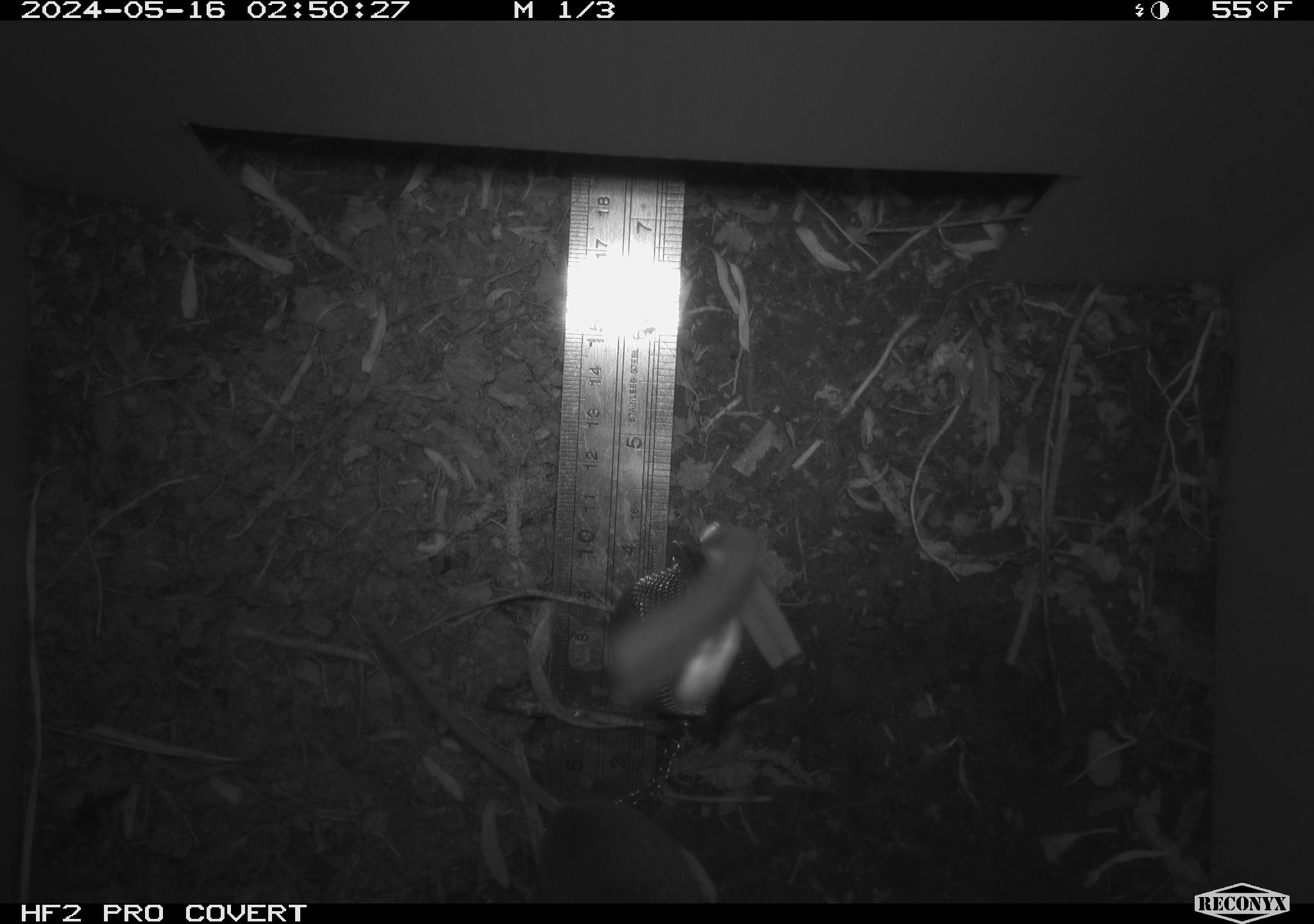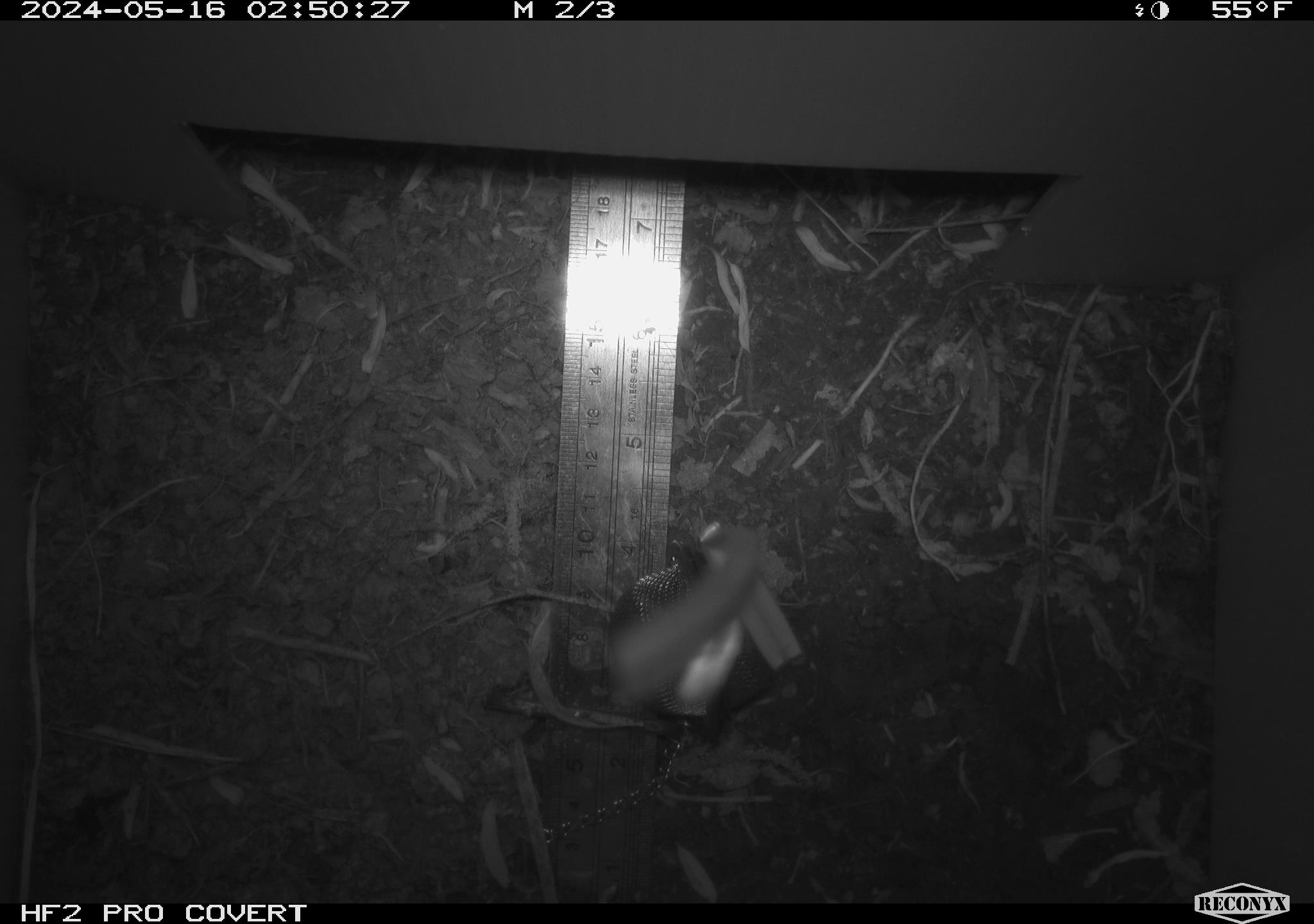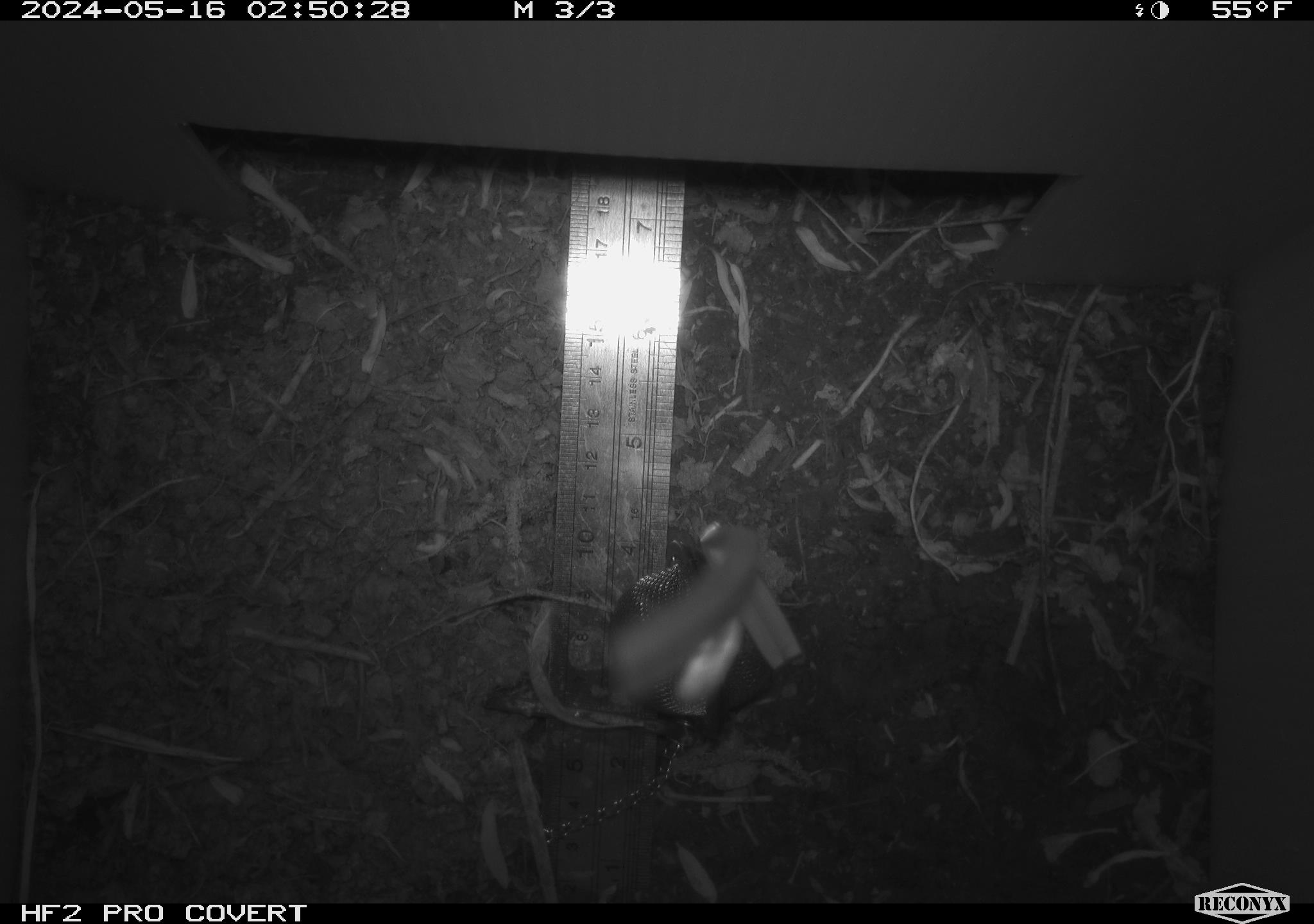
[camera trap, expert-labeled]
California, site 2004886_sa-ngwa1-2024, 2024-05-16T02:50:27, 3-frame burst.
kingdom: Animalia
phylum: Chordata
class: Mammalia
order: Rodentia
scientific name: Rodentia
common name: mouse species